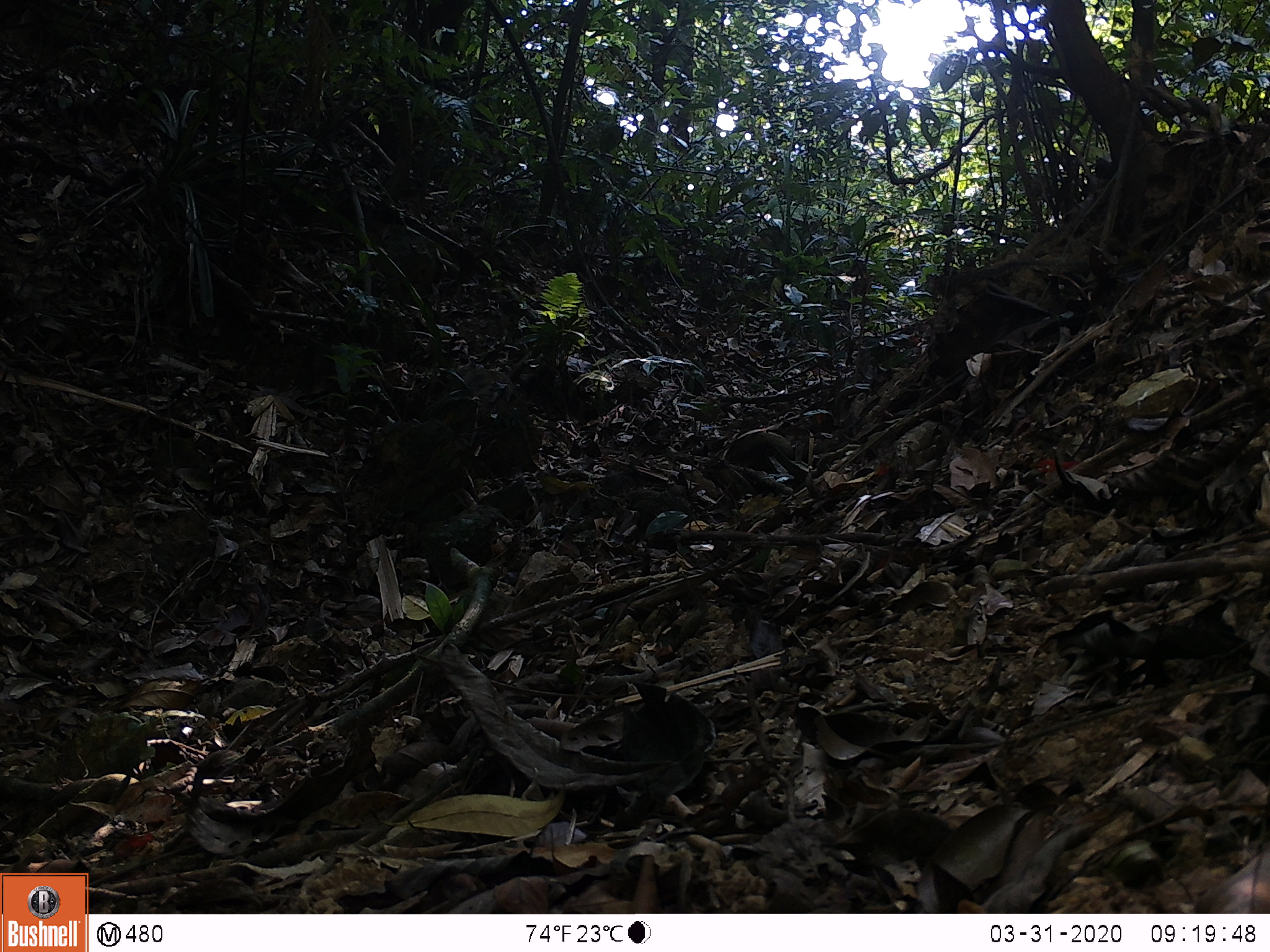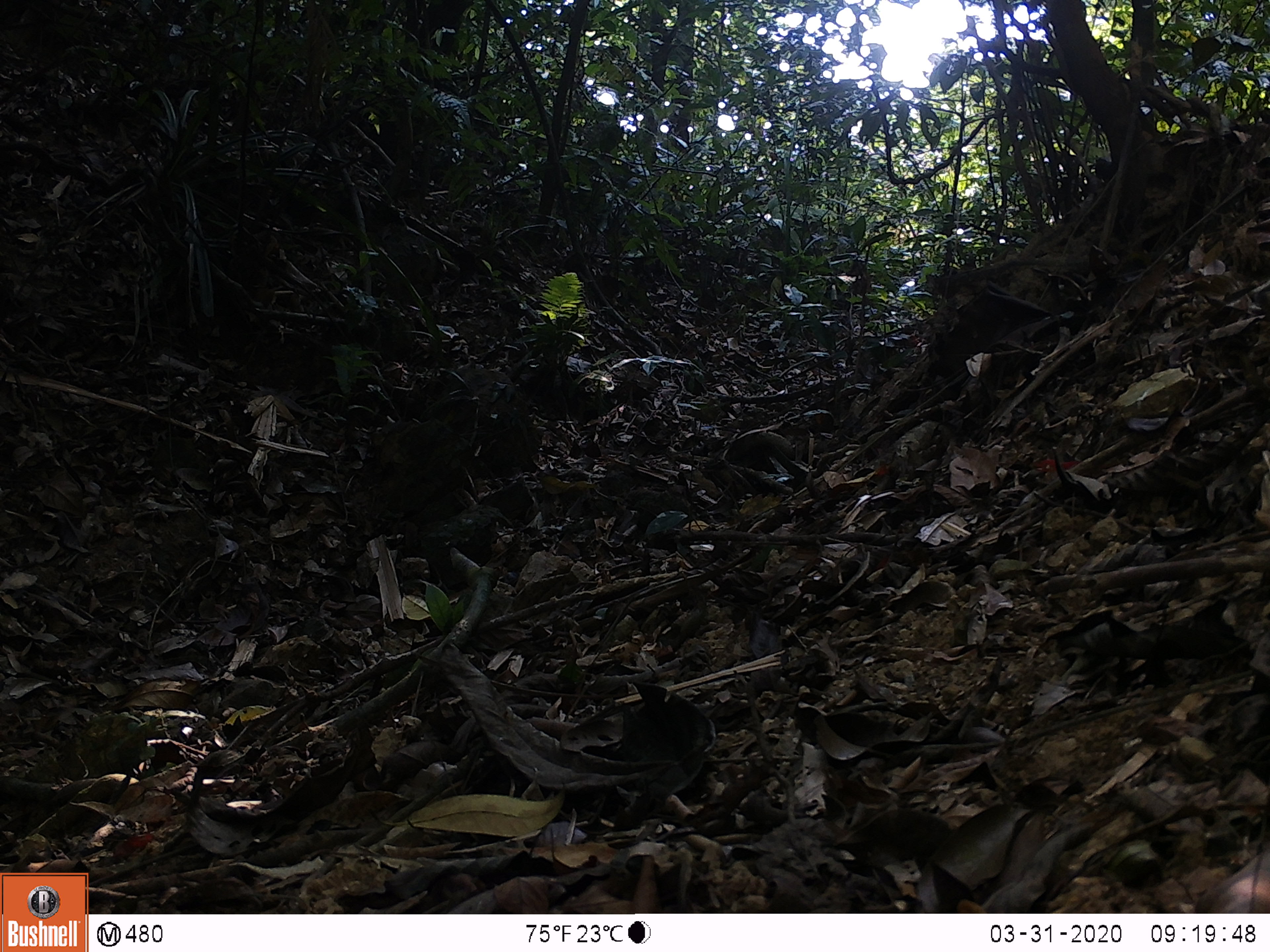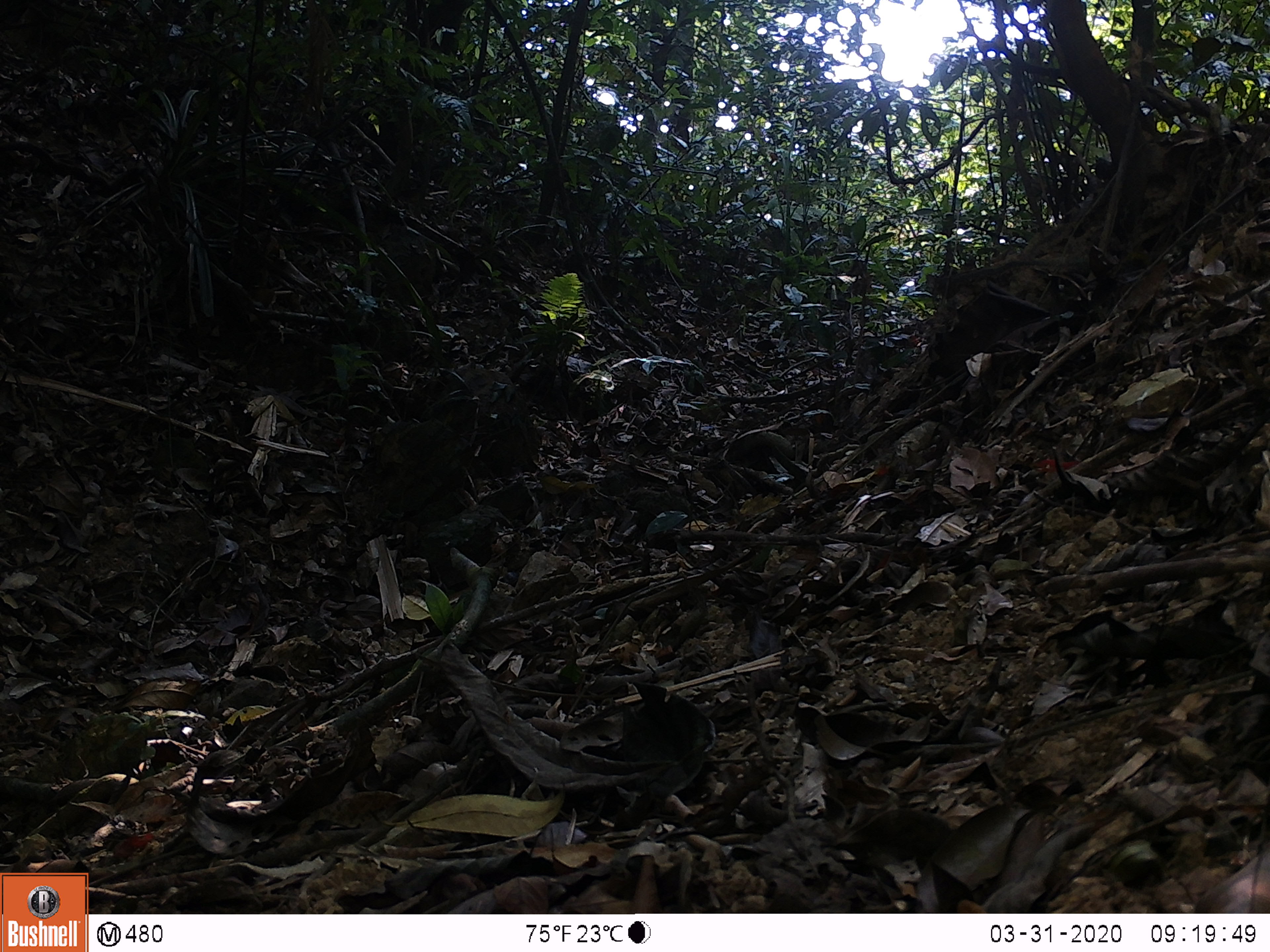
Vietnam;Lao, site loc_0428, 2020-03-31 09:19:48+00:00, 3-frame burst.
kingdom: Animalia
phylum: Chordata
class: Mammalia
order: Primates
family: Cercopithecidae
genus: Macaca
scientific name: Macaca nemestrina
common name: pig-tailed macaque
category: pig tailed macaque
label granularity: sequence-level